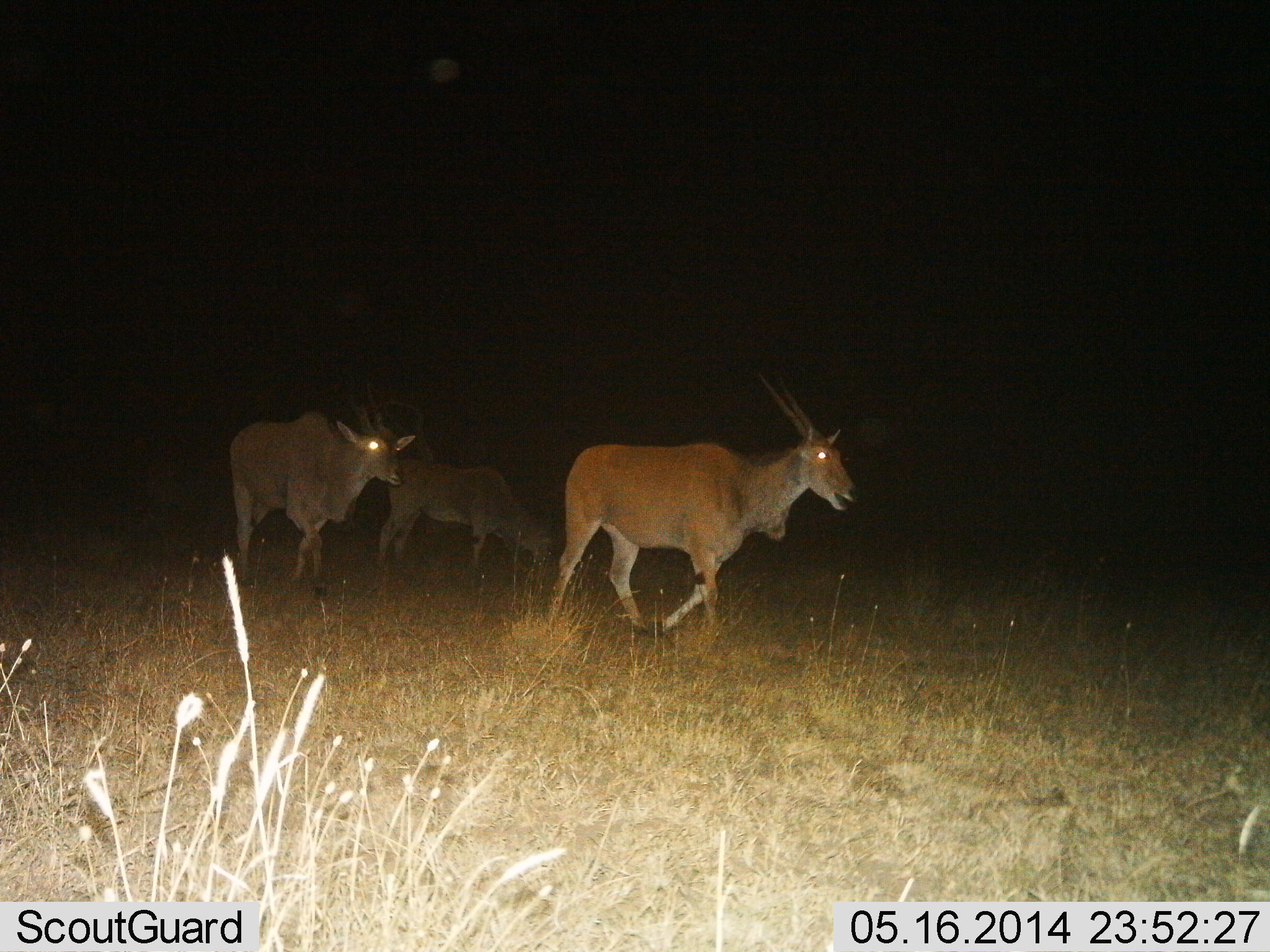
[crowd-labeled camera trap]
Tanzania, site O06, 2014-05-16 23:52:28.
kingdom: Animalia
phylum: Chordata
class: Mammalia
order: Artiodactyla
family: Bovidae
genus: Tragelaphus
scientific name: Tragelaphus oryx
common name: eland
Eland (Tragelaphus oryx), count 3. Behavior (volunteer vote fractions): standing 30%, resting 0%, moving 100%, interacting 0%. Young present (vote fraction): 0%. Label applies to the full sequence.